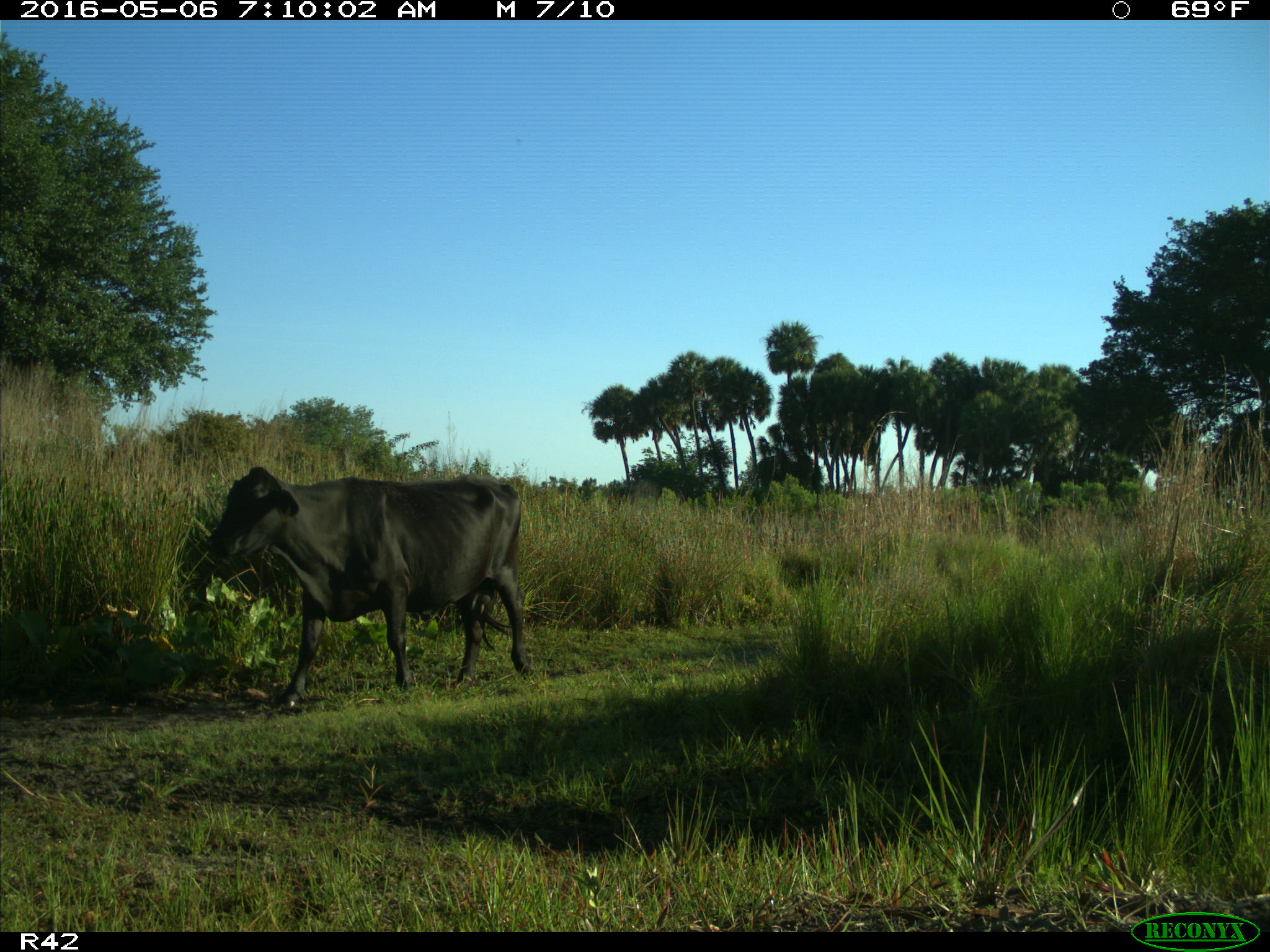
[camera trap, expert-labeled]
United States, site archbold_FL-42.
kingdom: Animalia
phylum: Chordata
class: Mammalia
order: Artiodactyla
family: Bovidae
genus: Bos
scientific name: Bos taurus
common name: domestic cow